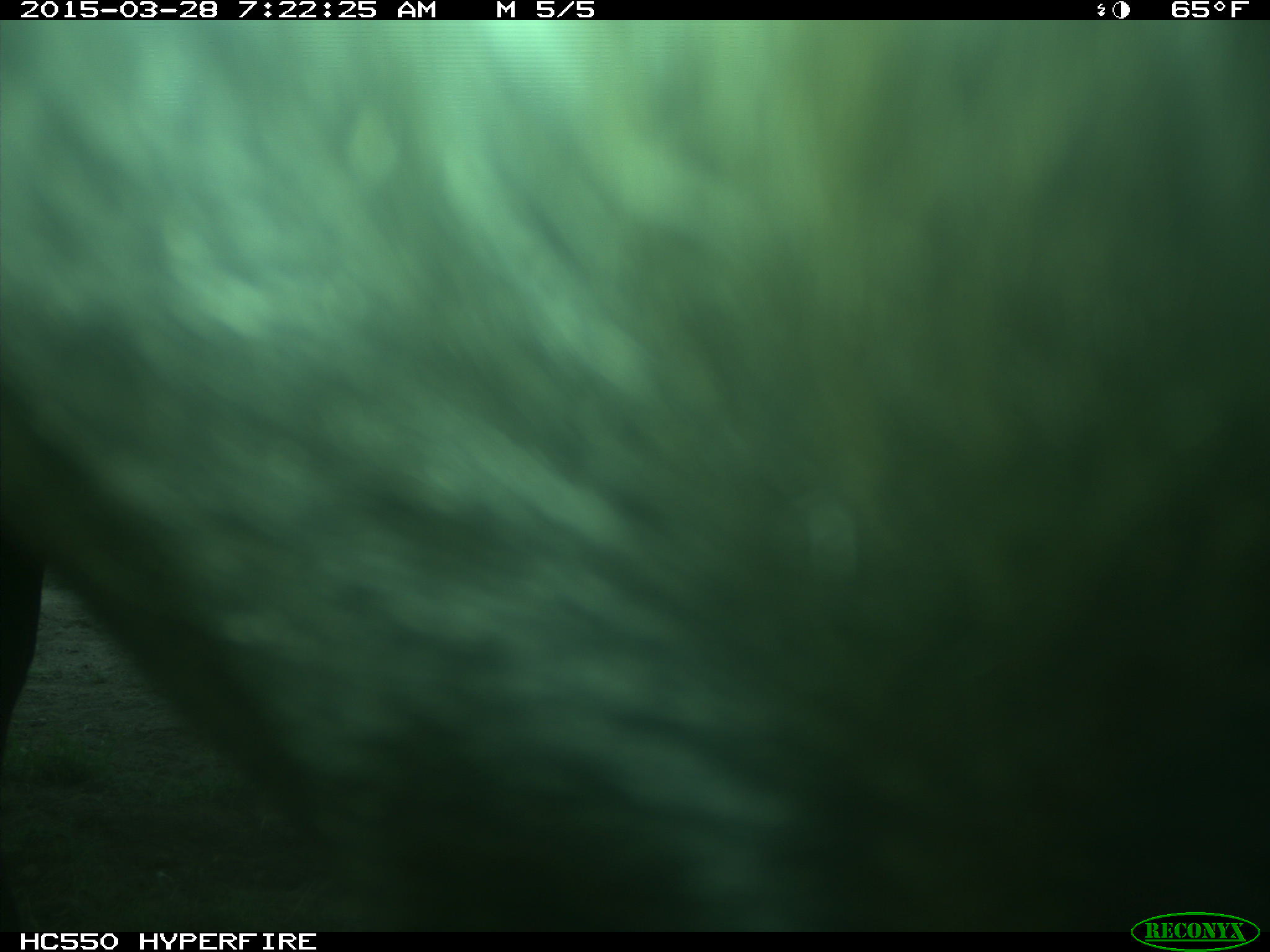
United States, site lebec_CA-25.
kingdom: Animalia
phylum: Chordata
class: Mammalia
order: Artiodactyla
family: Bovidae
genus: Bos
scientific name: Bos taurus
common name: domestic cow